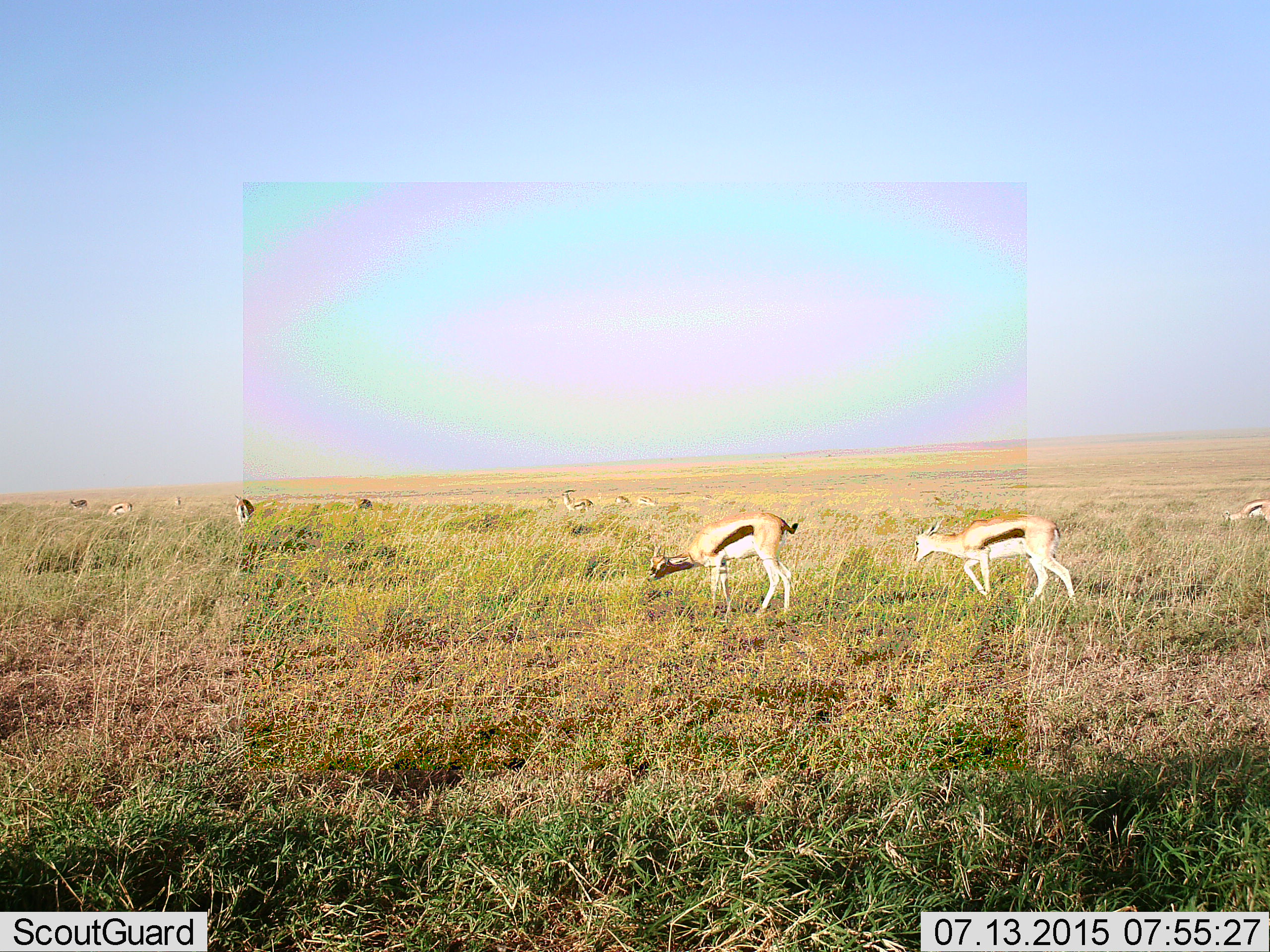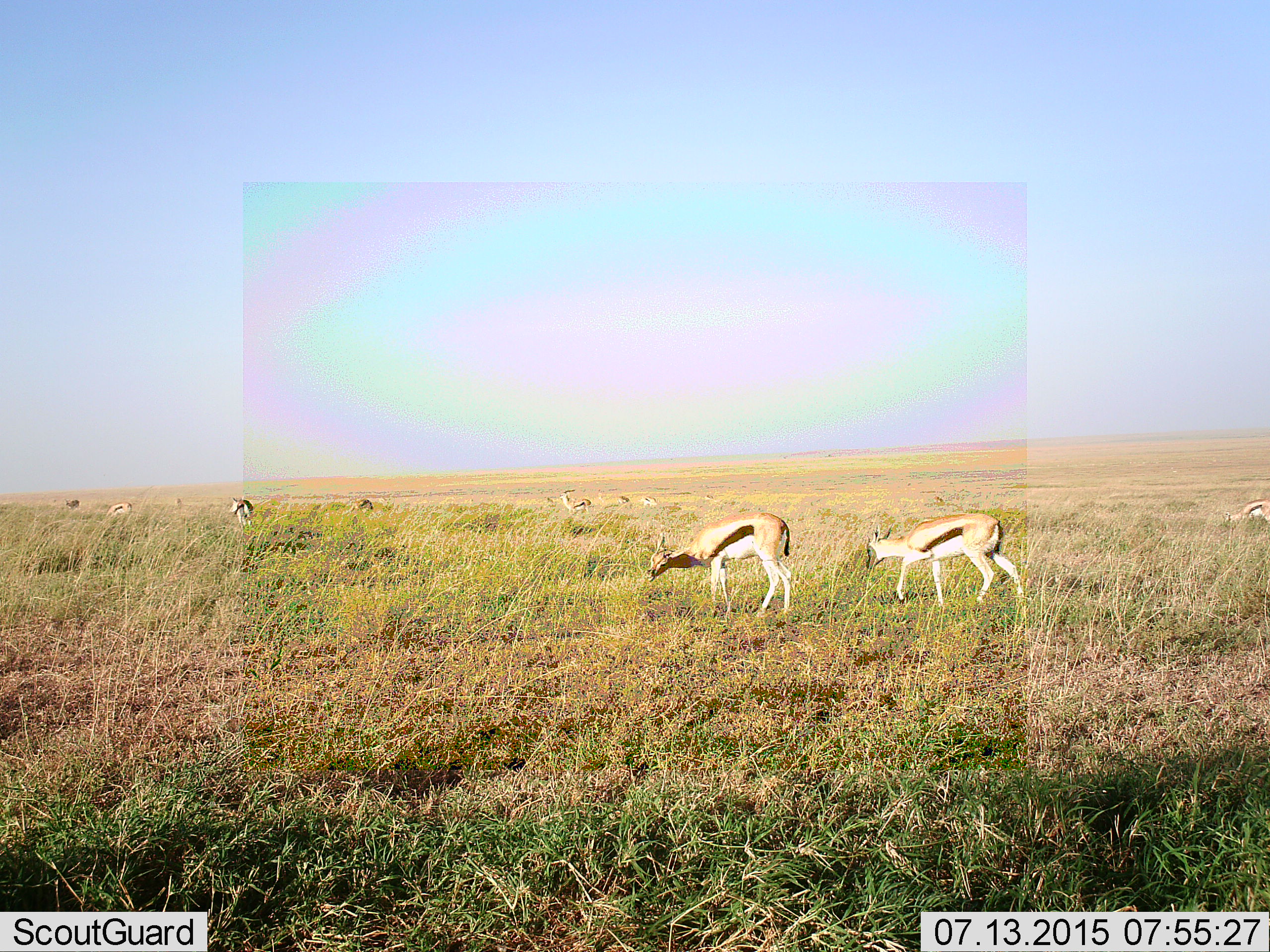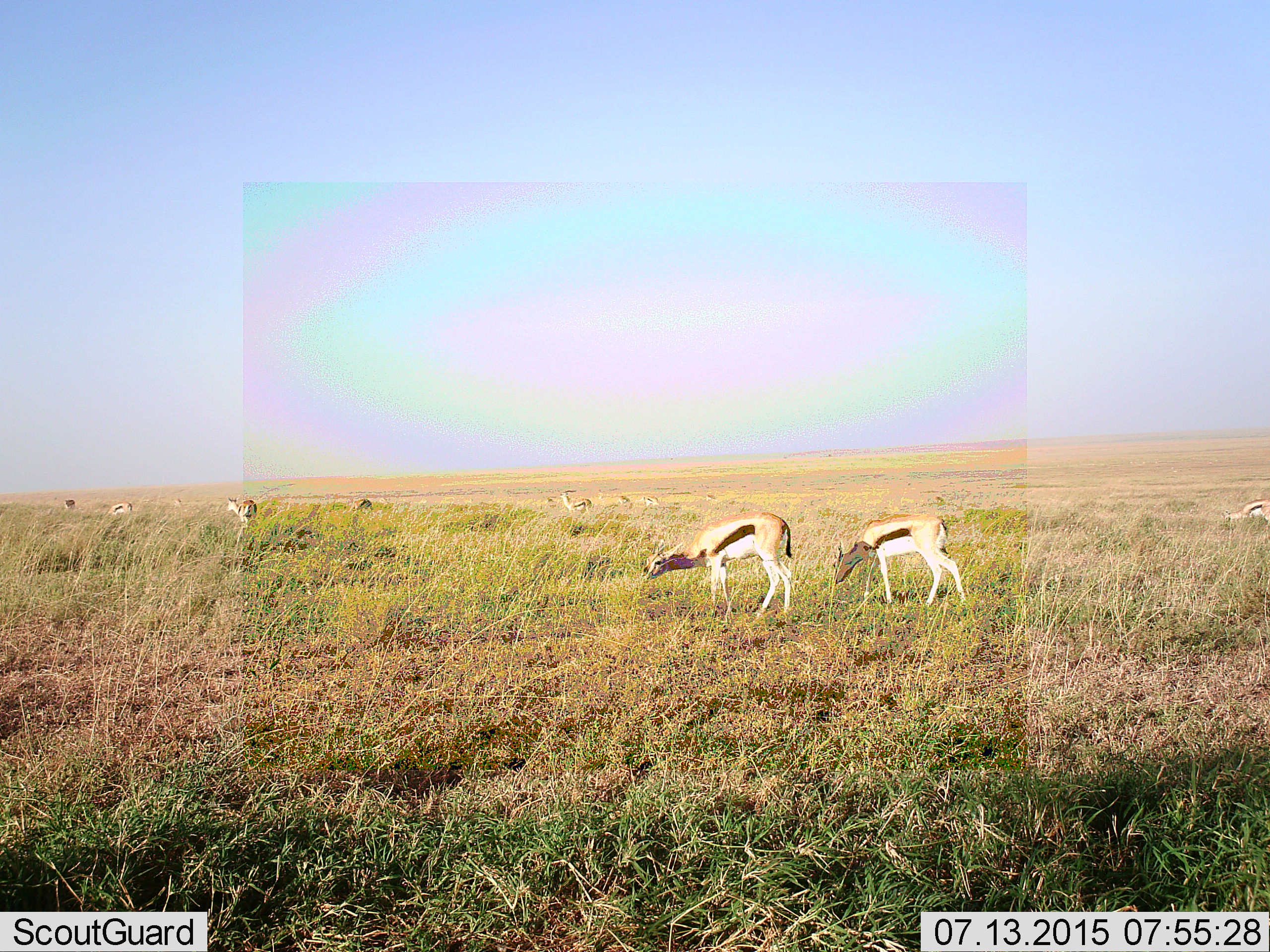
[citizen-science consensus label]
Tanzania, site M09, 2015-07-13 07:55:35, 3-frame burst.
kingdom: Animalia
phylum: Chordata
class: Mammalia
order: Artiodactyla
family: Bovidae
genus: Eudorcas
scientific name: Eudorcas thomsonii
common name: thomson's gazelle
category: gazellethomsons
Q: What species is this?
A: Gazellethomsons (thomson's gazelle) (Eudorcas thomsonii).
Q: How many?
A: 11-50.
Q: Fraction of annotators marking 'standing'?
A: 67%.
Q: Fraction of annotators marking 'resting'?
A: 0%.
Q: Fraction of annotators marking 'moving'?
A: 44%.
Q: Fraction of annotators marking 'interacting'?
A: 0%.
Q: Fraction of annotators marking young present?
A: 0%.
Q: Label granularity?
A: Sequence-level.